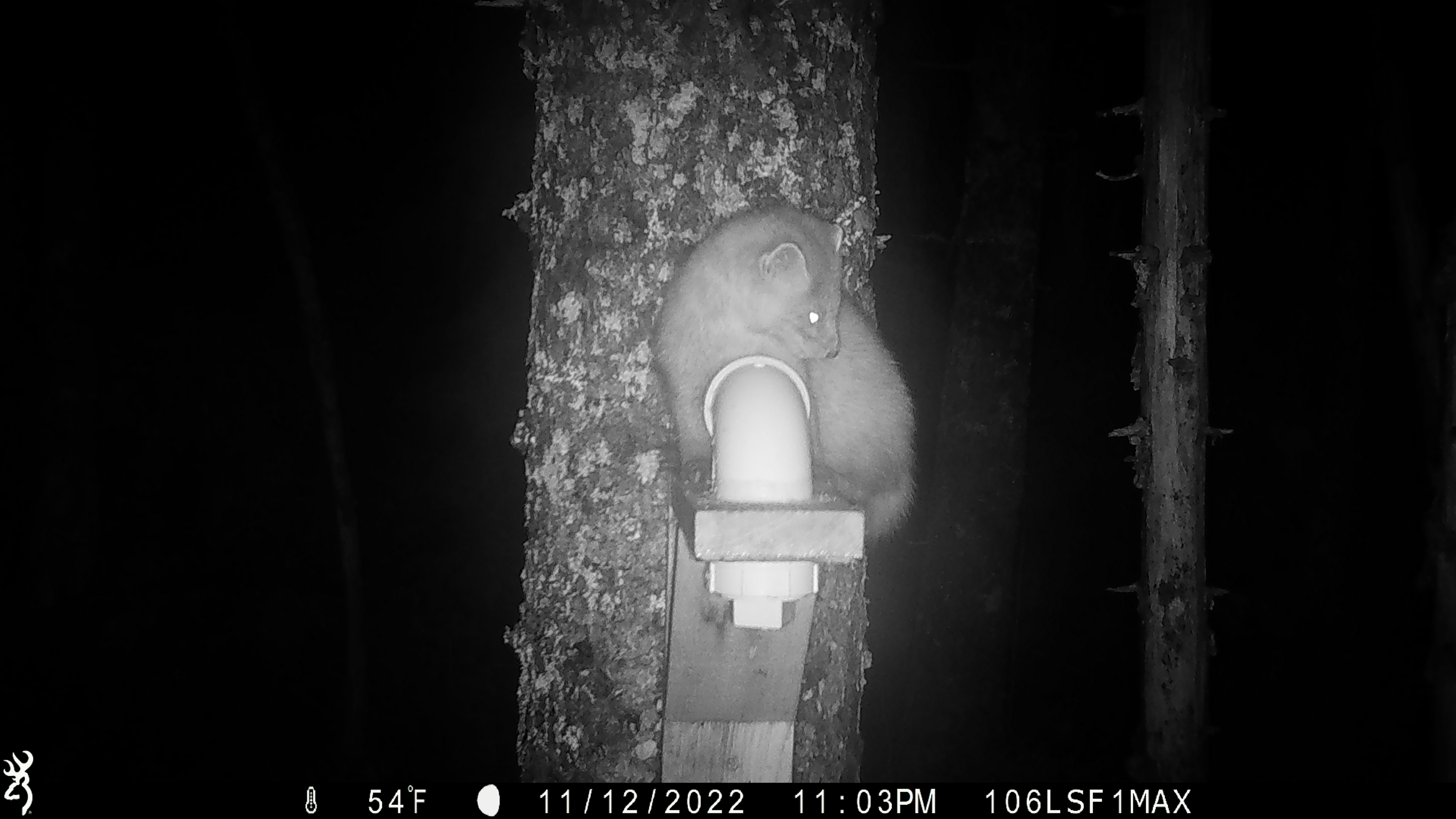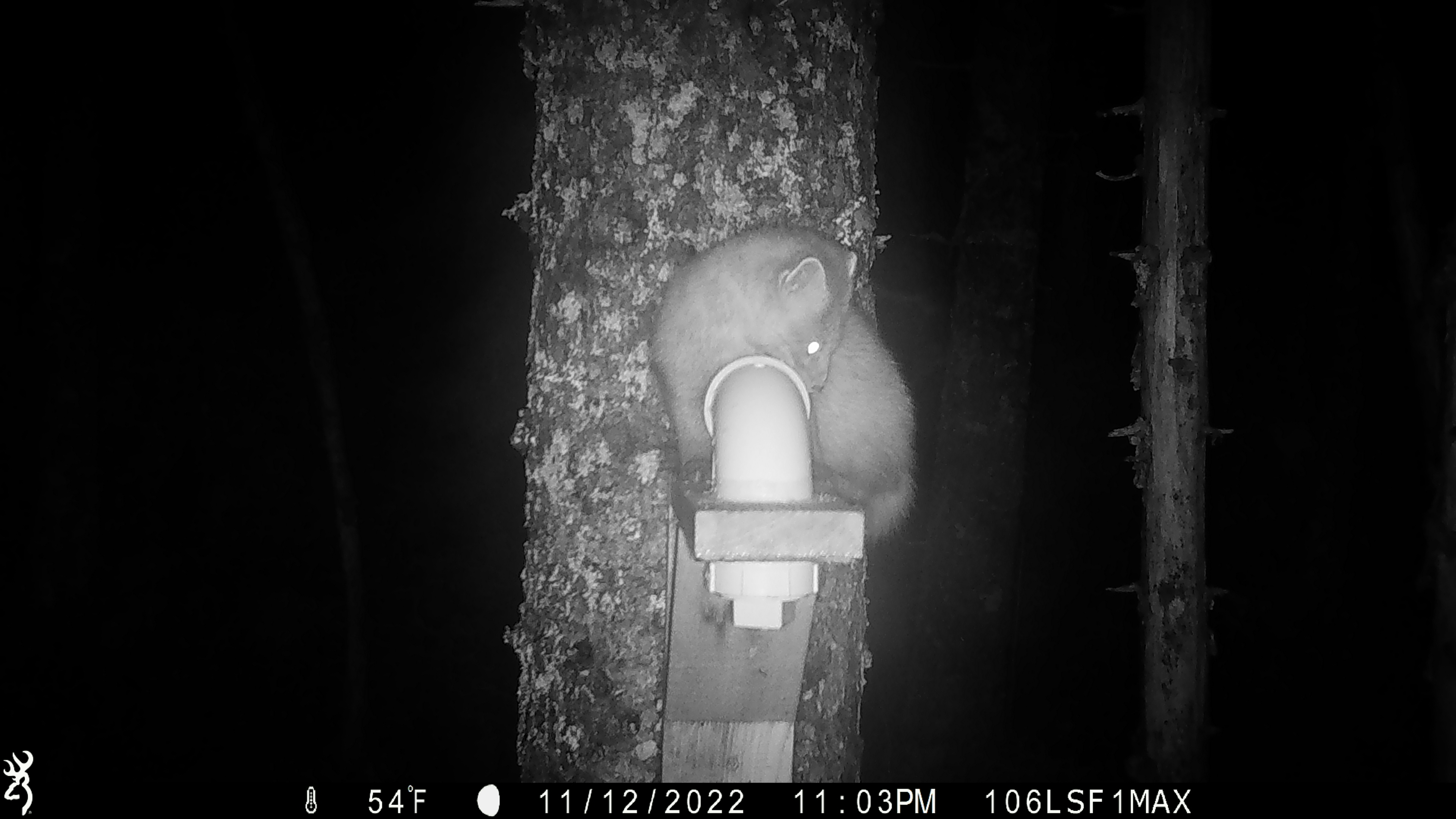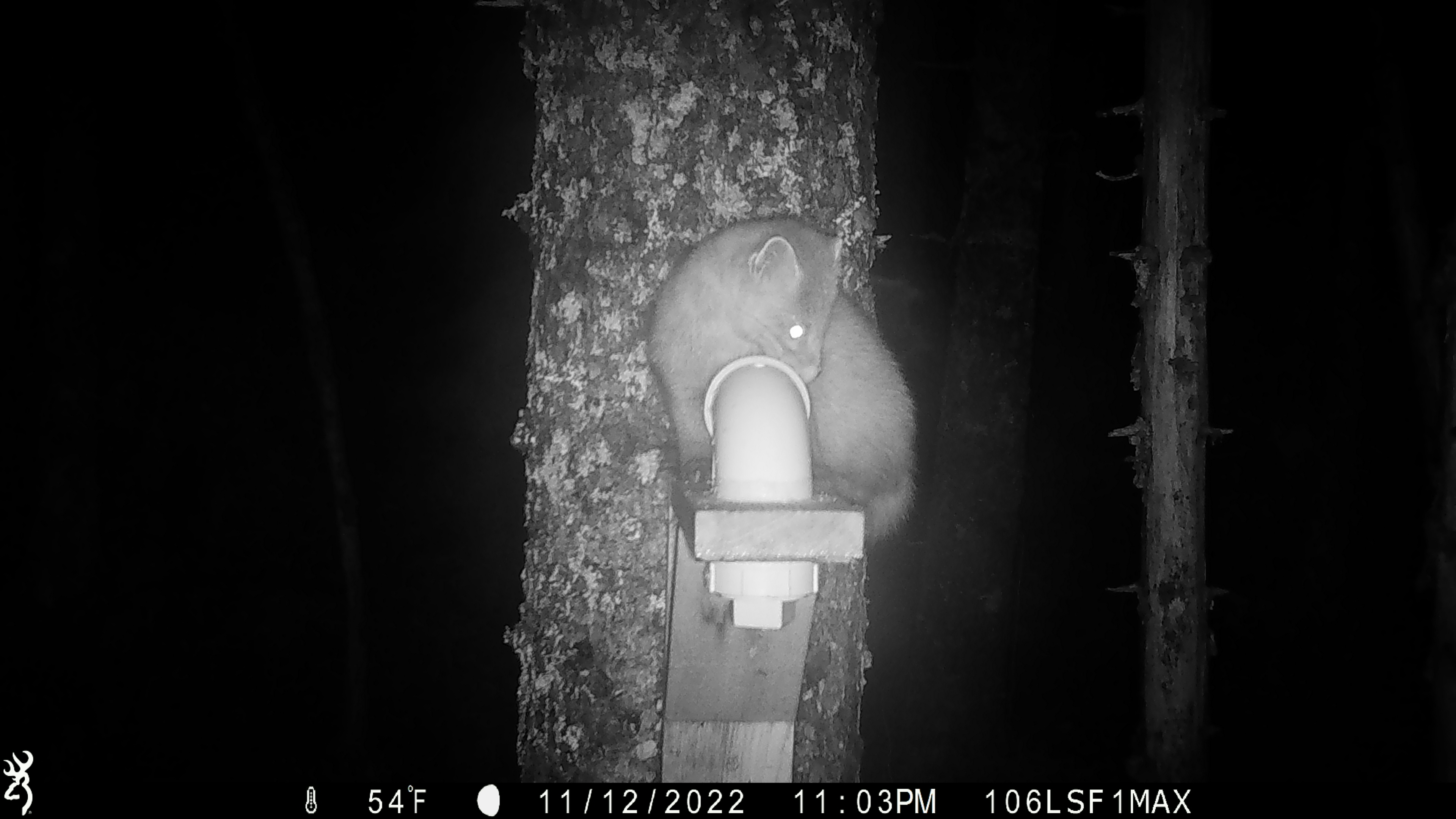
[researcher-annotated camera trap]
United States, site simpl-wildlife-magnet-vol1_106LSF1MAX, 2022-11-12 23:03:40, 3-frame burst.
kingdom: Animalia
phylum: Chordata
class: Mammalia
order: Carnivora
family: Mustelidae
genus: Martes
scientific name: Martes americana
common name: american marten